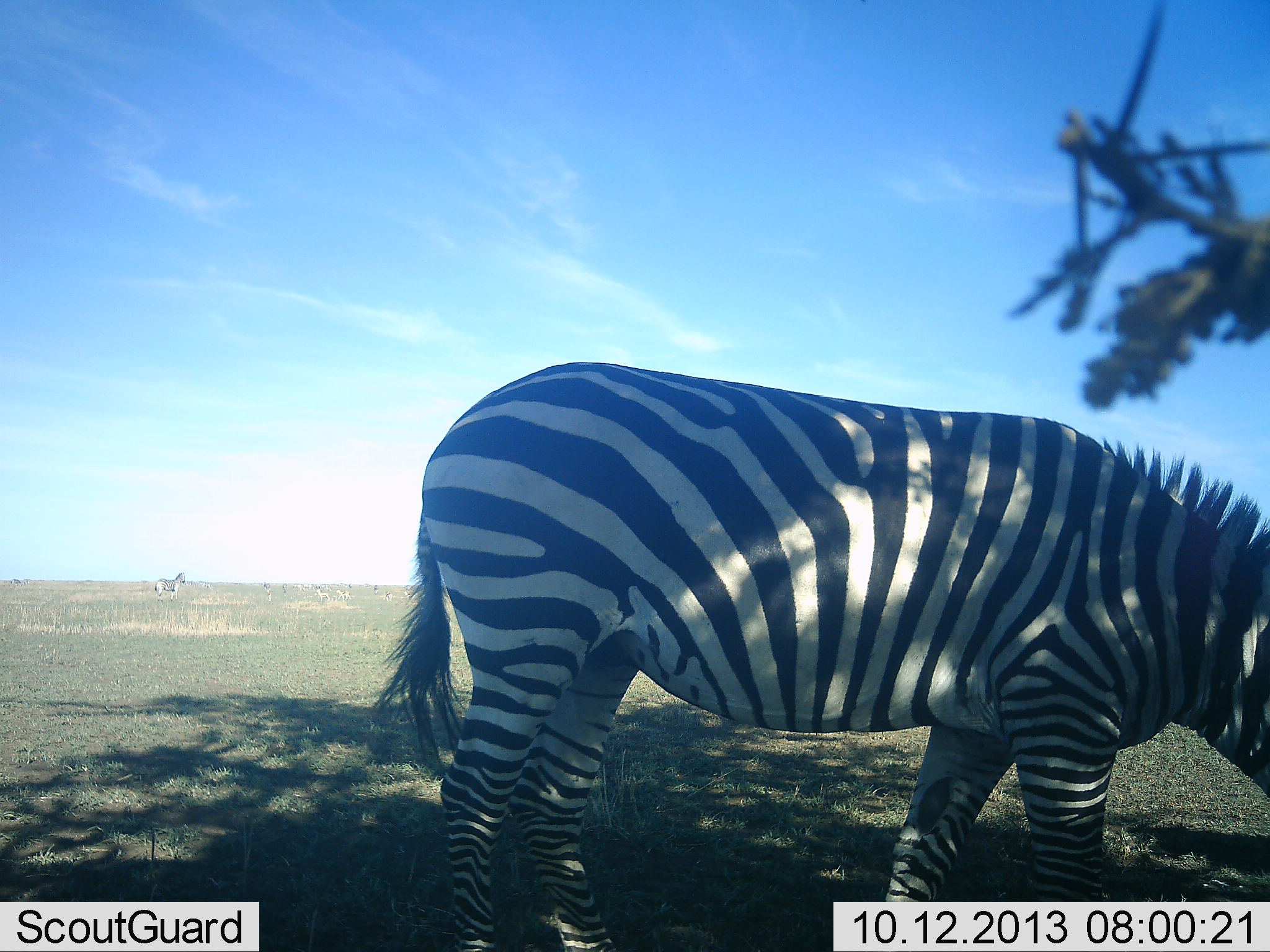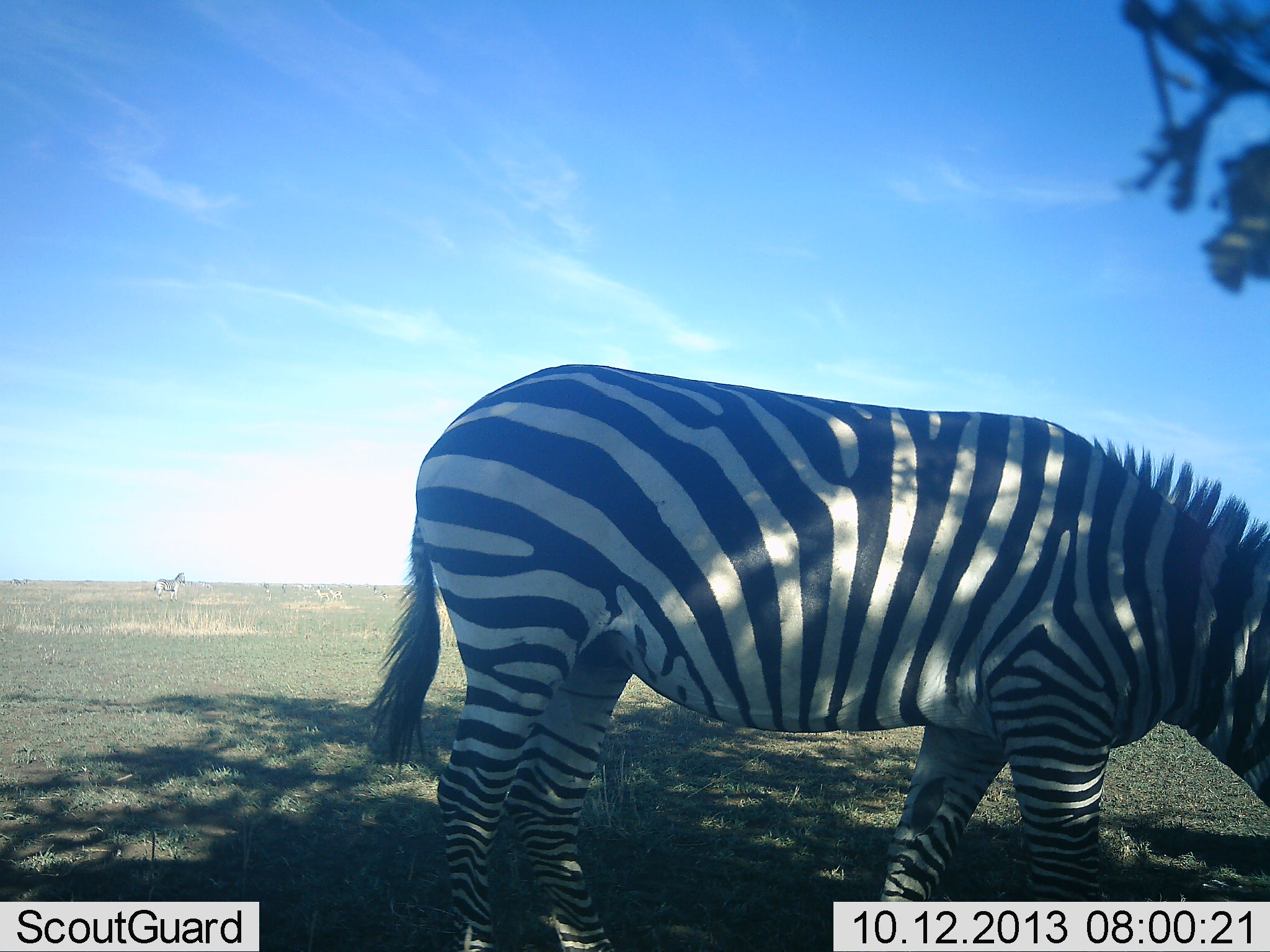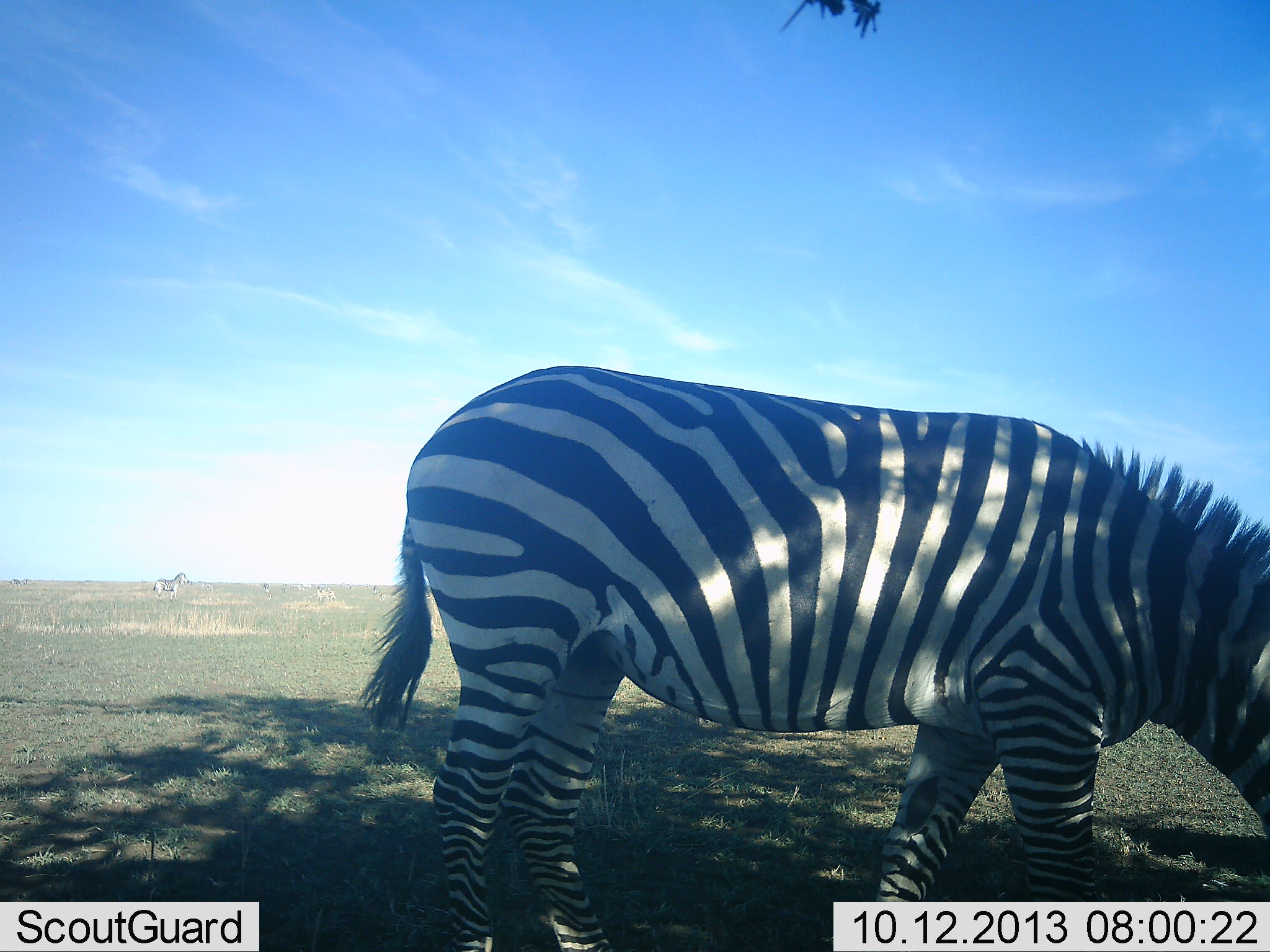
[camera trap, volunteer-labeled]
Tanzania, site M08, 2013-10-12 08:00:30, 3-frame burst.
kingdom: Animalia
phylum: Chordata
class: Mammalia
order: Perissodactyla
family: Equidae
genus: Equus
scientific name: Equus quagga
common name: plains zebra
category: zebra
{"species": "zebra (plains zebra) (Equus quagga)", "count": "2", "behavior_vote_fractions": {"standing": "50%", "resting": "0%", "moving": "4%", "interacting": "0%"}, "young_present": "0%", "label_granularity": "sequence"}